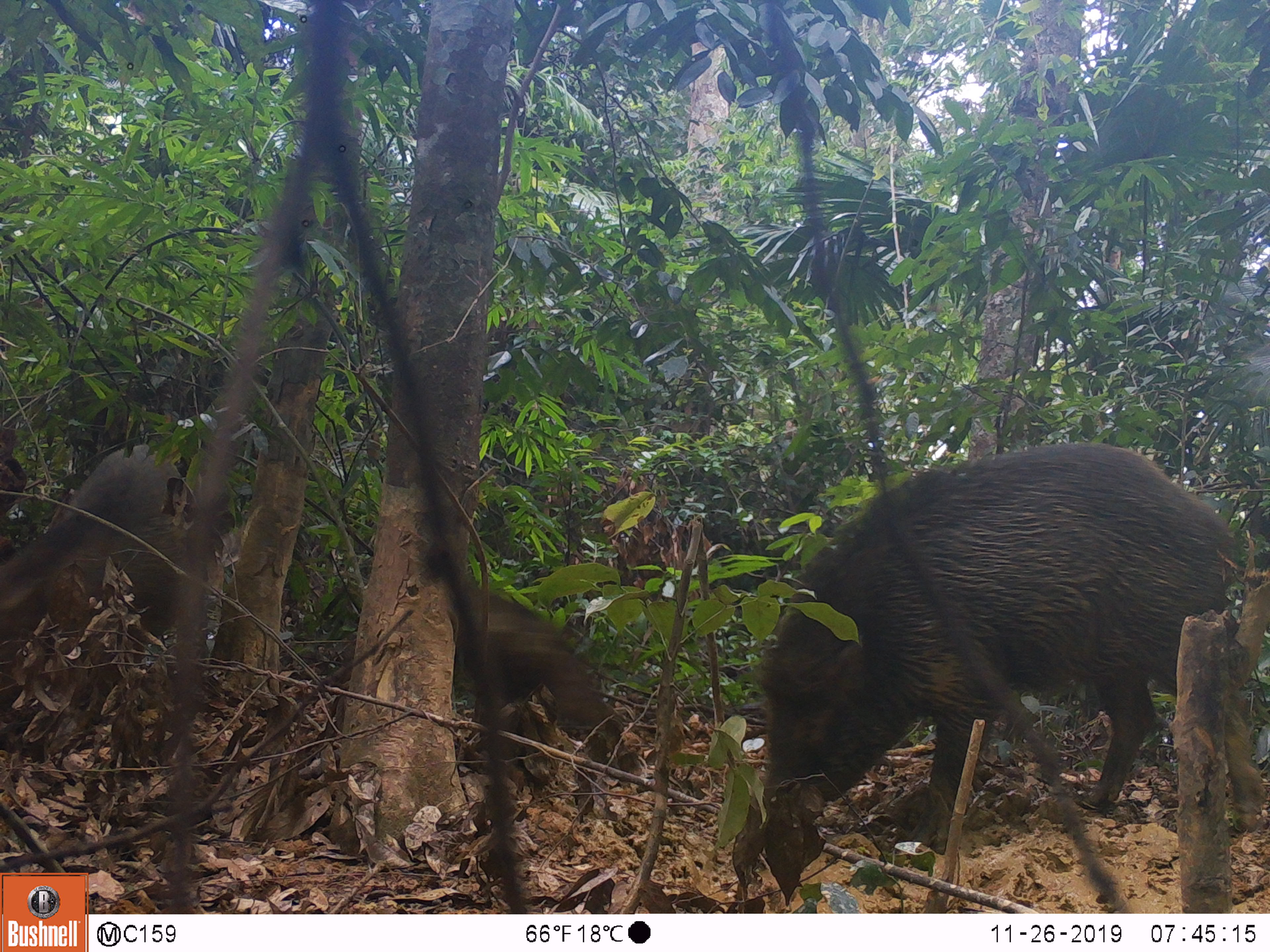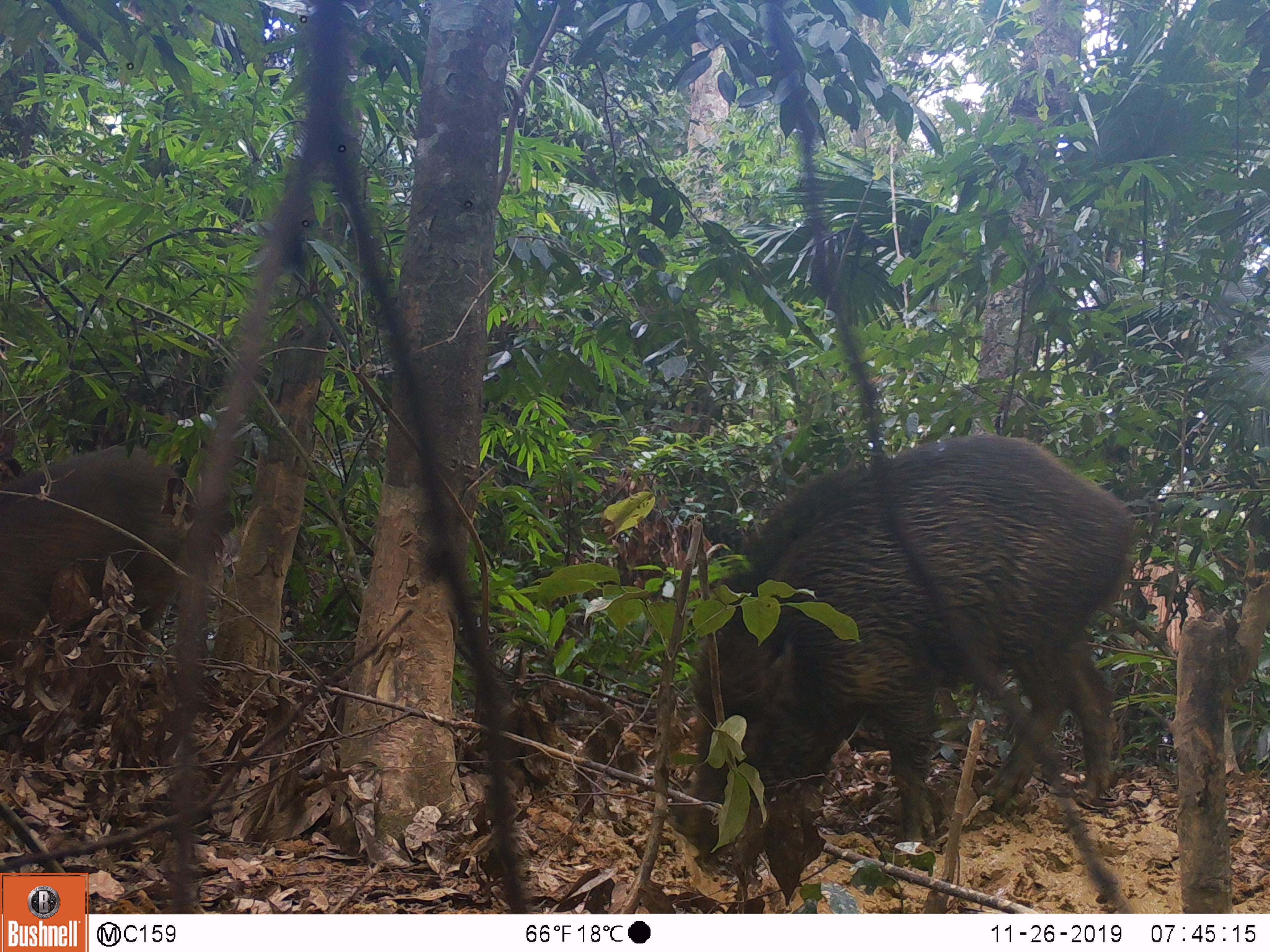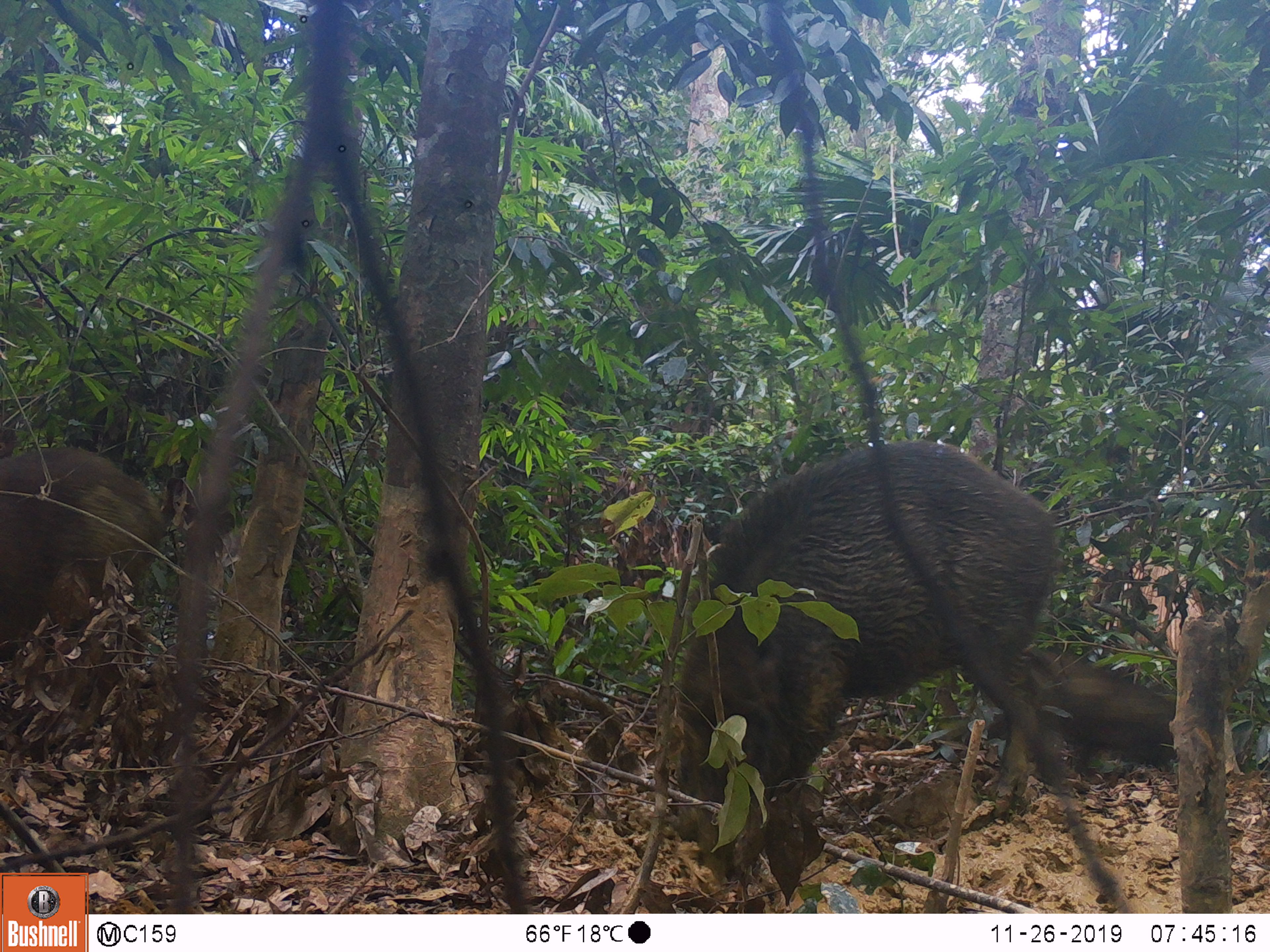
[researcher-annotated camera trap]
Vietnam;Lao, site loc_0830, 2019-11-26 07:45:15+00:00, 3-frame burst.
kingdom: Animalia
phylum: Chordata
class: Mammalia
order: Artiodactyla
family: Suidae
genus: Sus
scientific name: Sus scrofa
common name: eurasian wild pig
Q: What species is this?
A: Eurasian wild pig (Sus scrofa).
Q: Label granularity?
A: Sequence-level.